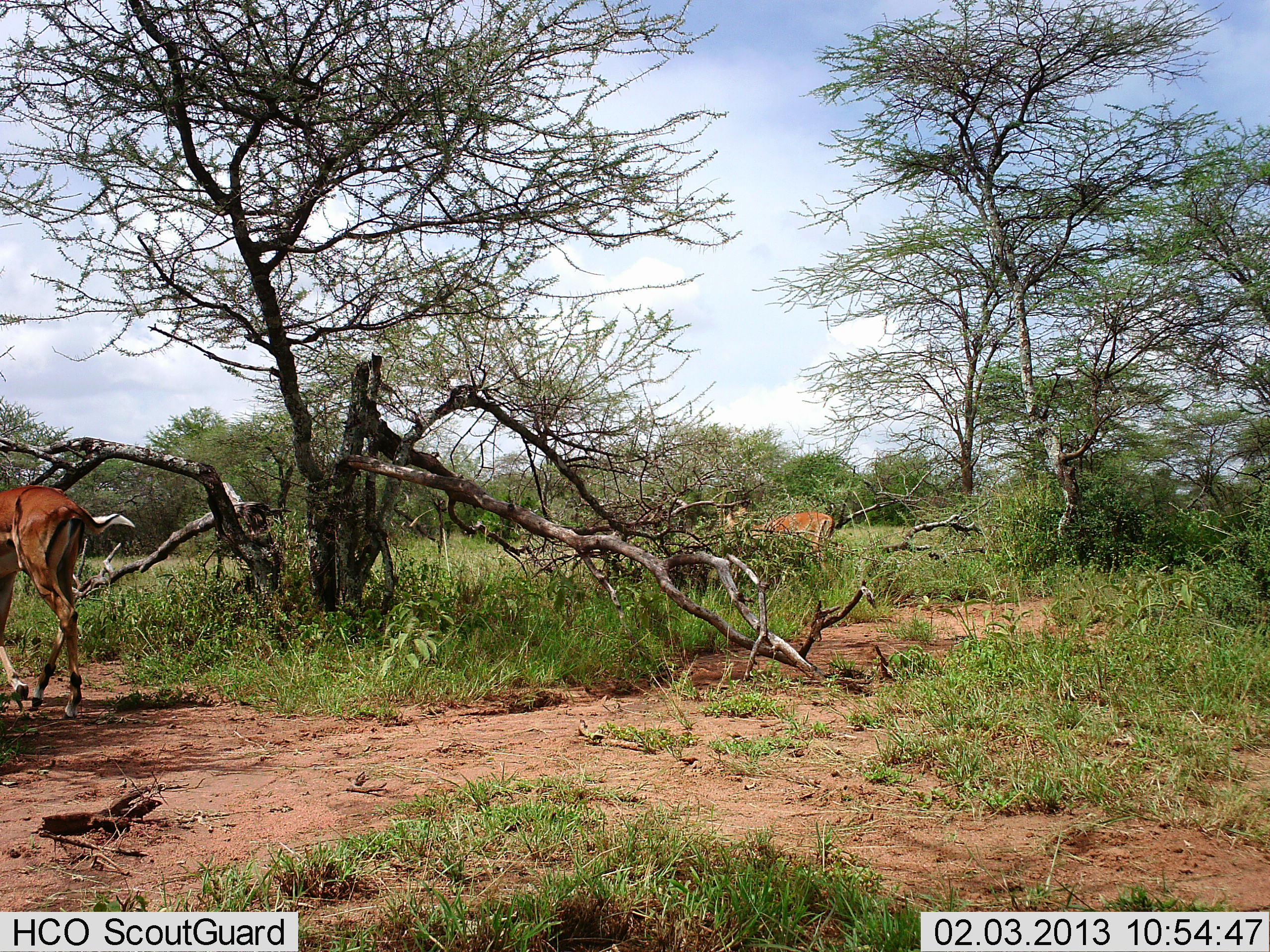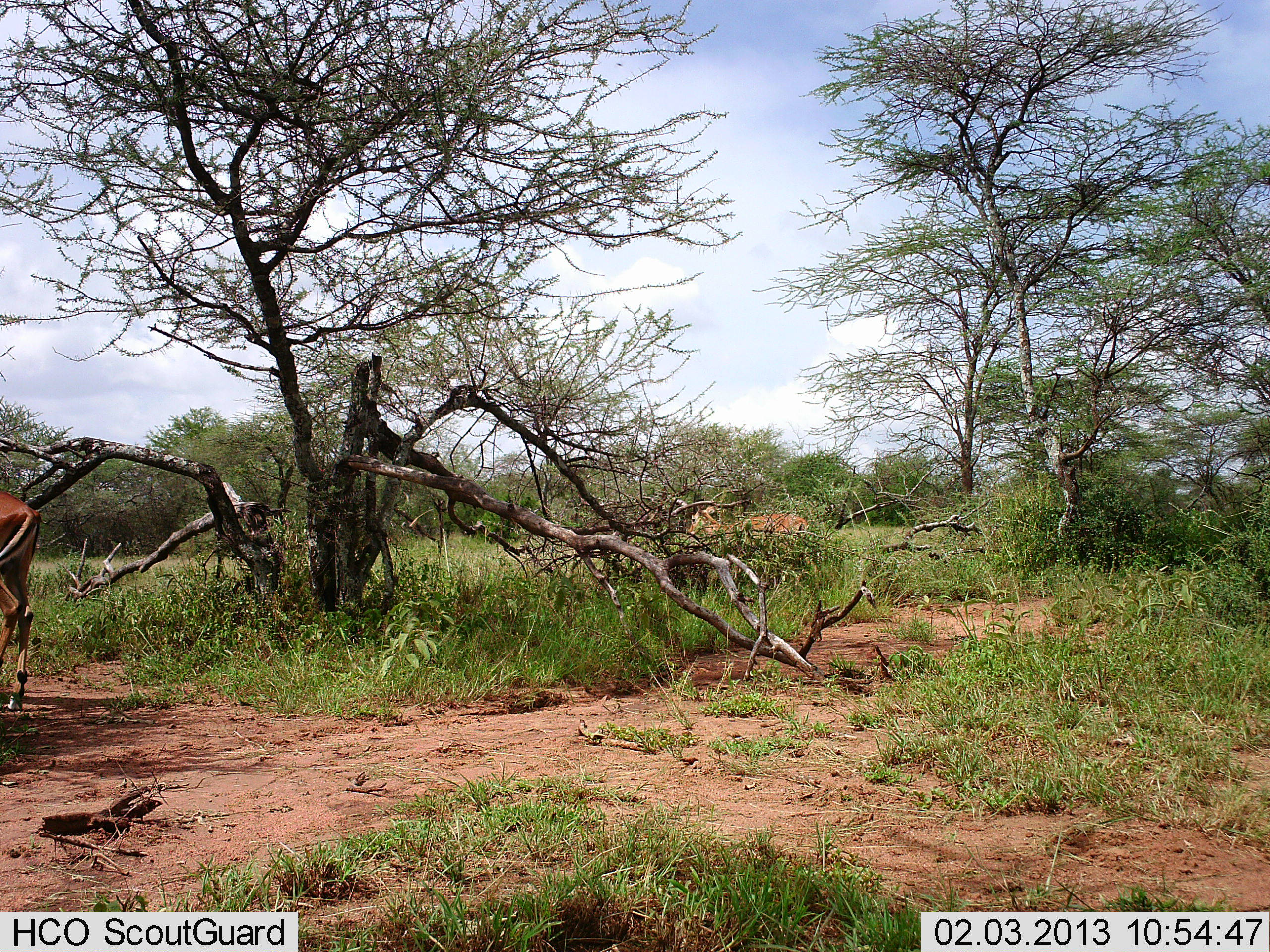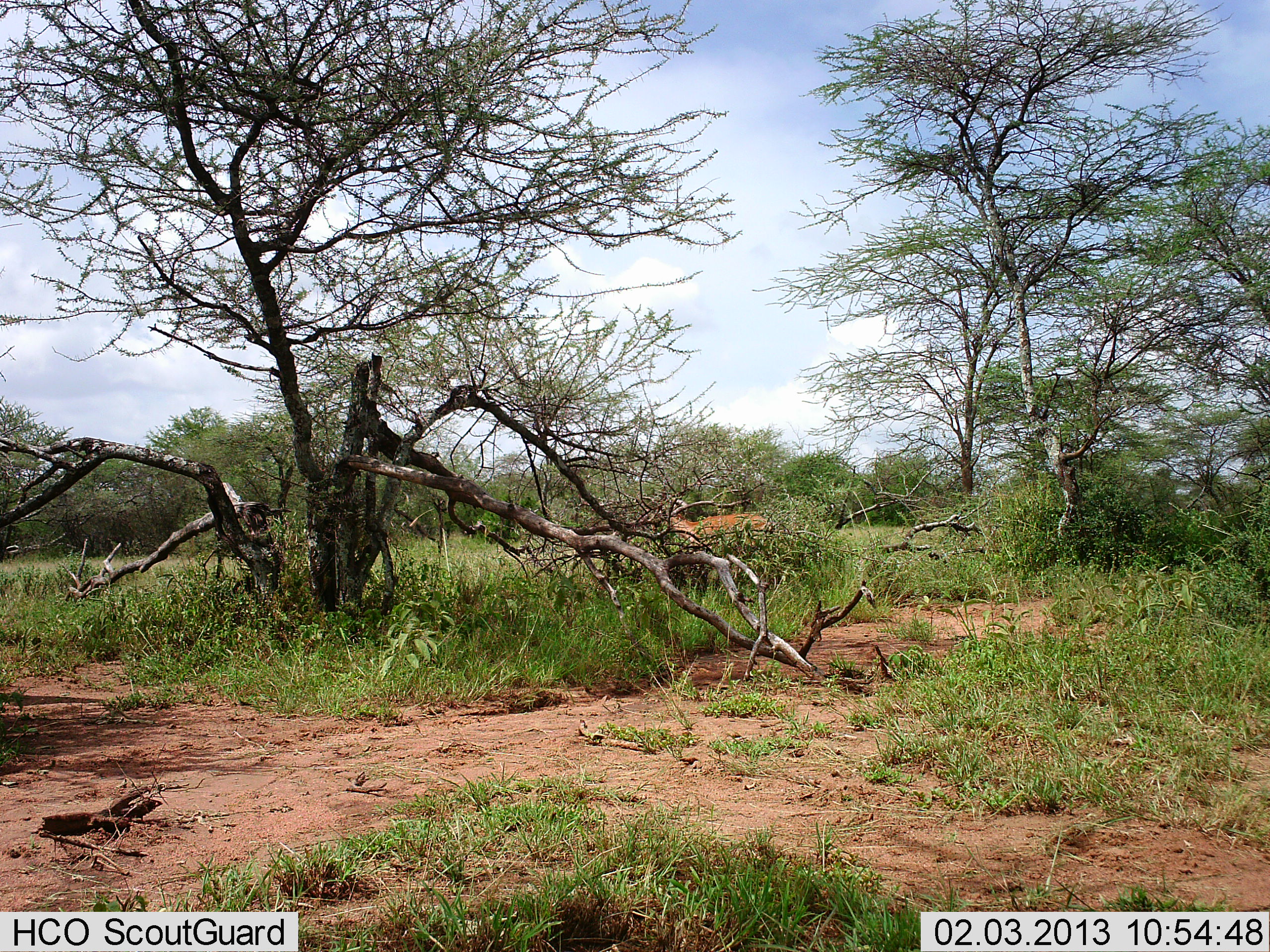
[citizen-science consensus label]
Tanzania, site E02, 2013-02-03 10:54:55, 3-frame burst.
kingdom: Animalia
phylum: Chordata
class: Mammalia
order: Artiodactyla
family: Bovidae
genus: Aepyceros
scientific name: Aepyceros melampus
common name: impala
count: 2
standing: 16%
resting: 0%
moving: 87%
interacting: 0%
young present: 0%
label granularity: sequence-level